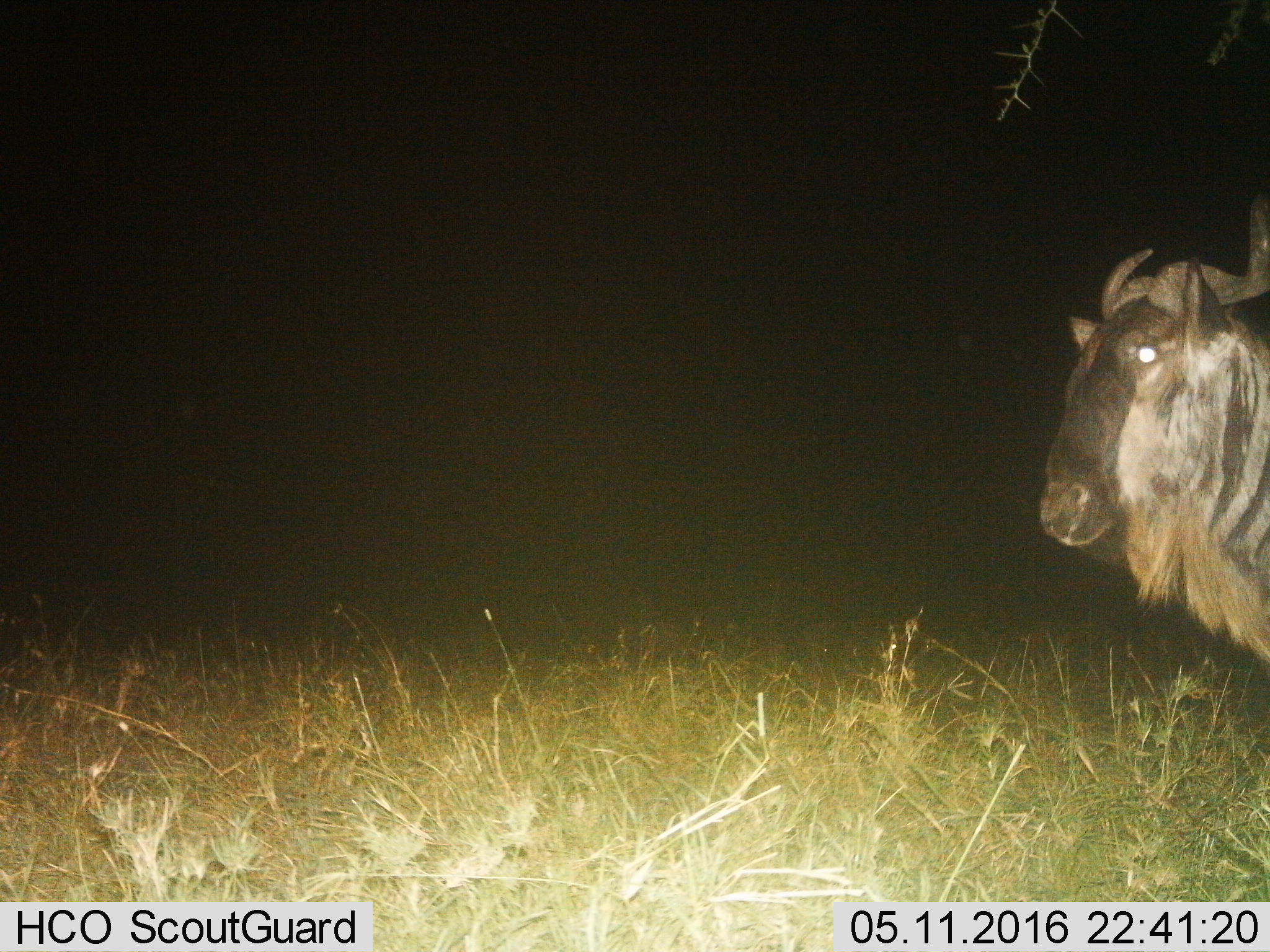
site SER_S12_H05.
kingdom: Animalia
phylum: Chordata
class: Mammalia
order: Artiodactyla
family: Bovidae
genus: Connochaetes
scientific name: Connochaetes taurinus taurinus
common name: blue wildebeest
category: wildebeestblue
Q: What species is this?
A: Wildebeestblue (blue wildebeest) (Connochaetes taurinus taurinus).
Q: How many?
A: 1.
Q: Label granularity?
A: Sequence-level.